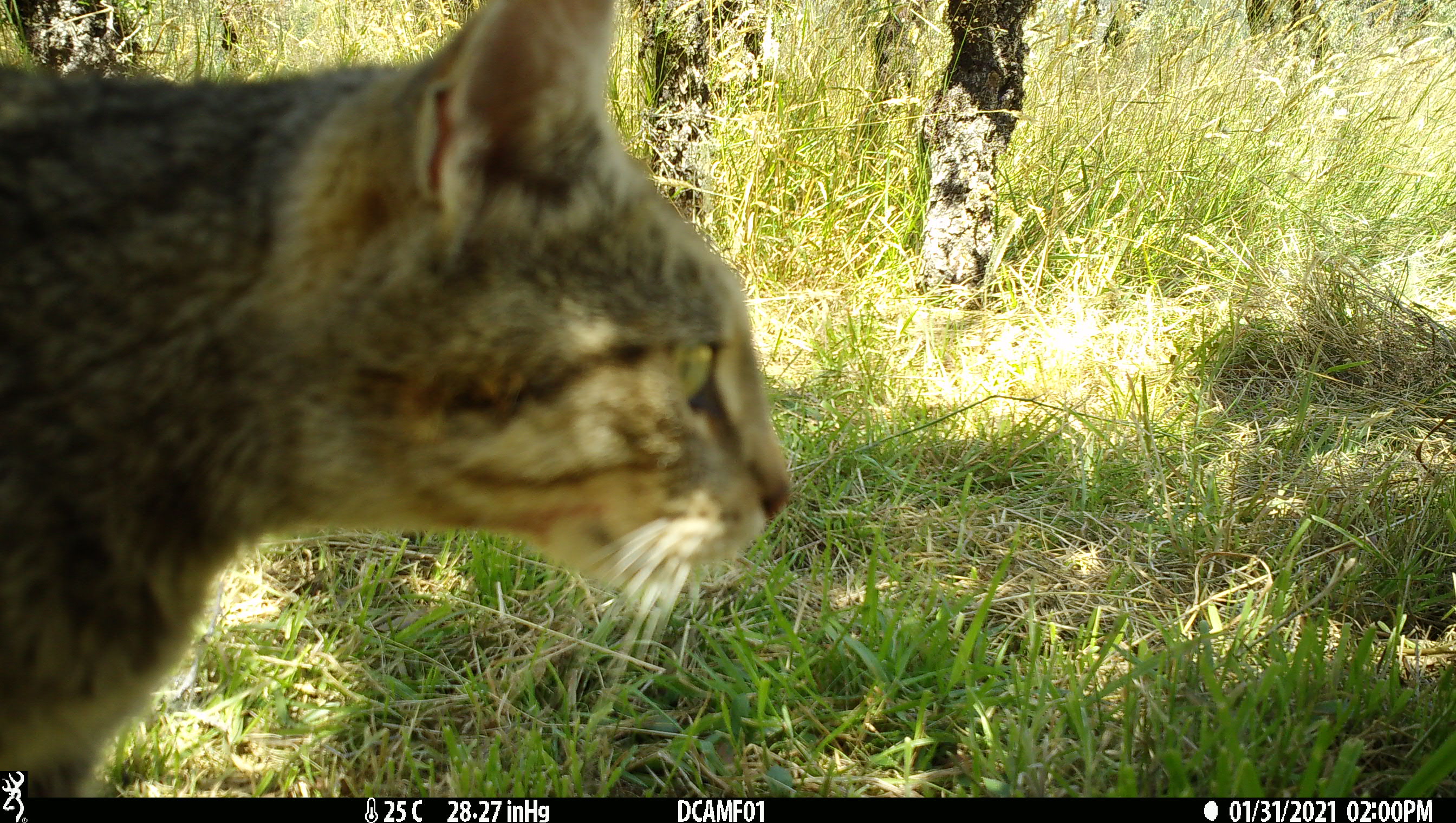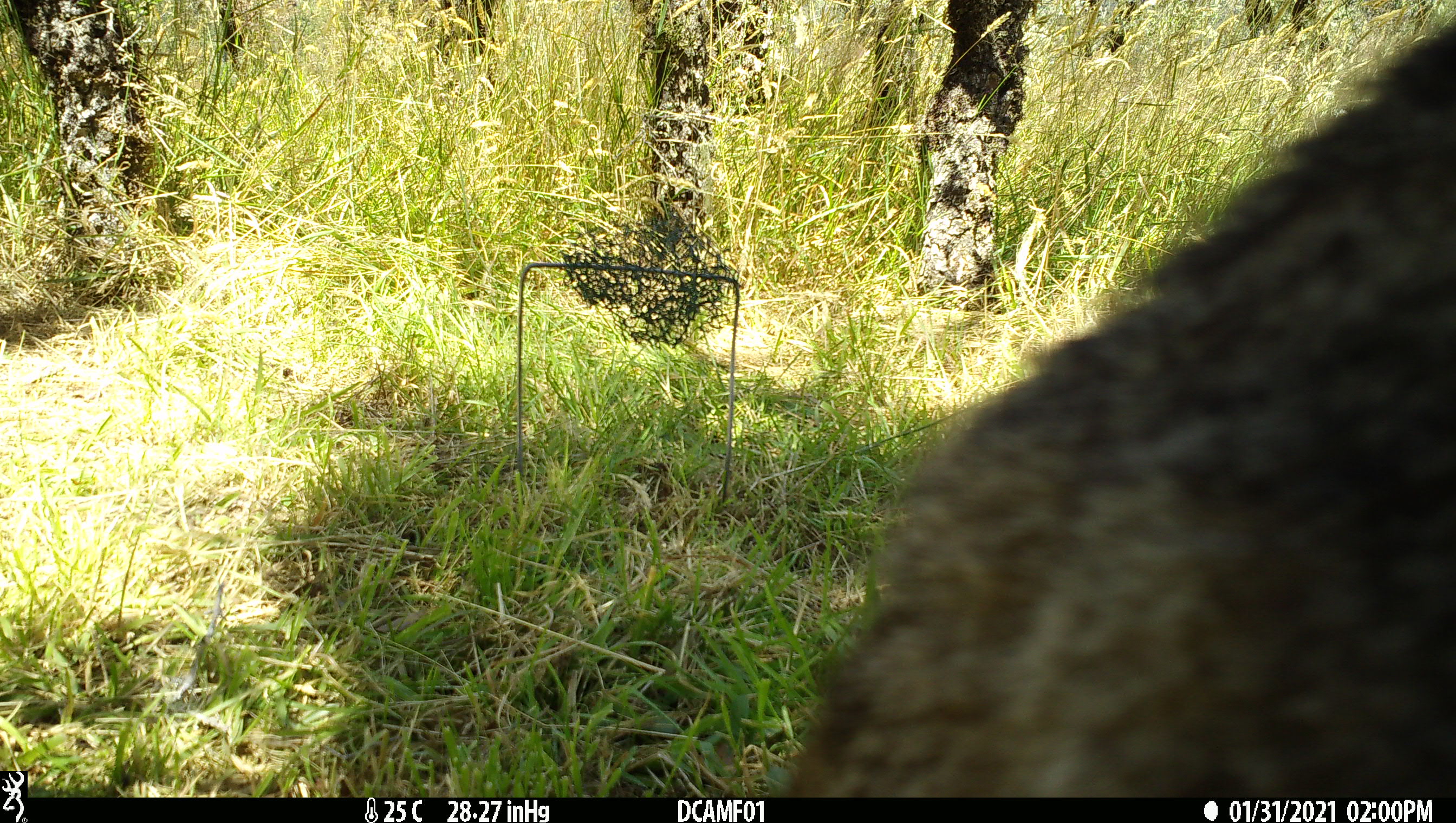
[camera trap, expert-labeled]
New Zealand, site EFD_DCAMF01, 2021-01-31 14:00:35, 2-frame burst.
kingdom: Animalia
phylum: Chordata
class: Mammalia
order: Carnivora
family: Felidae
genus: Felis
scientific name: Felis catus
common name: domestic cat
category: cat